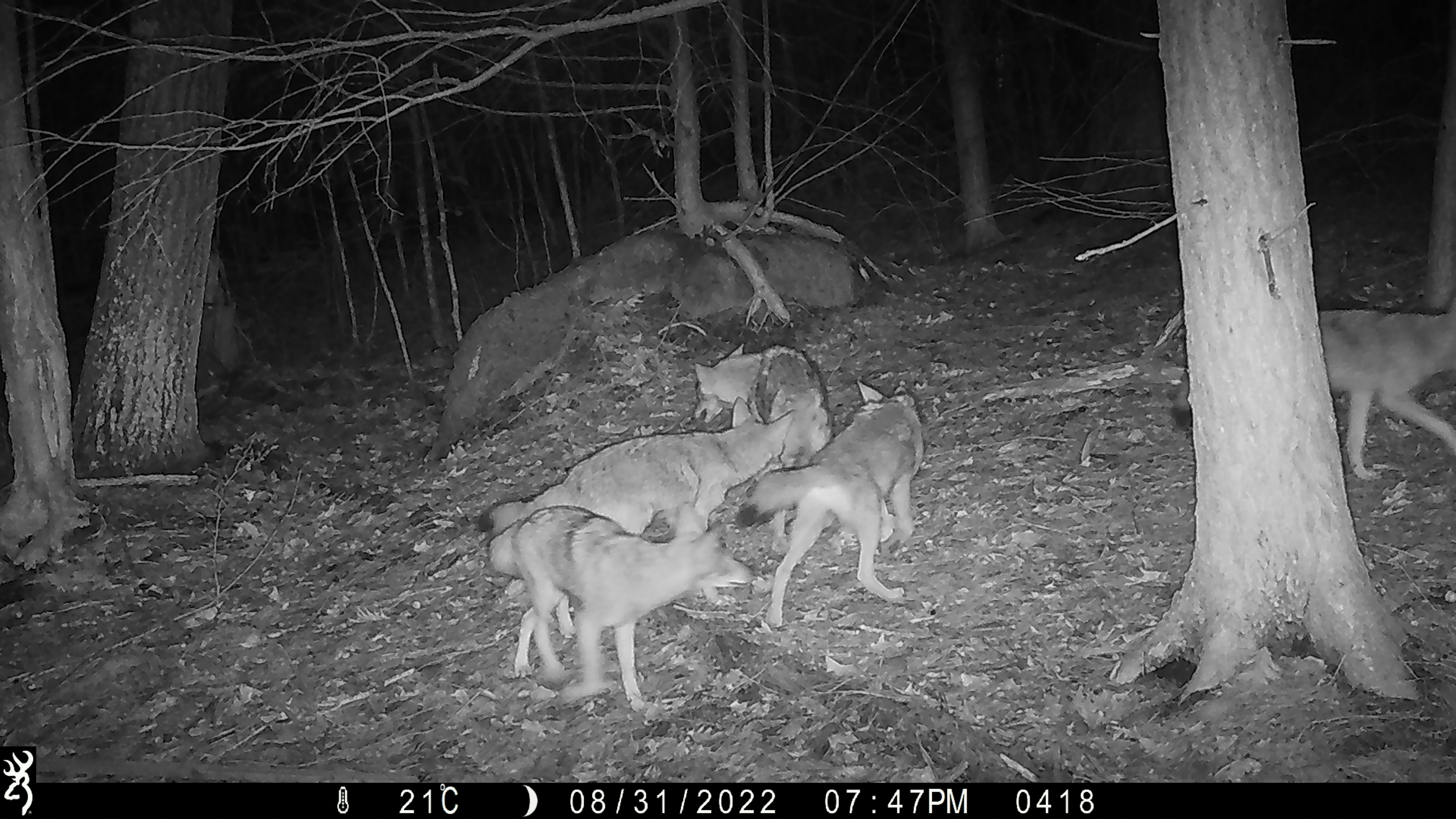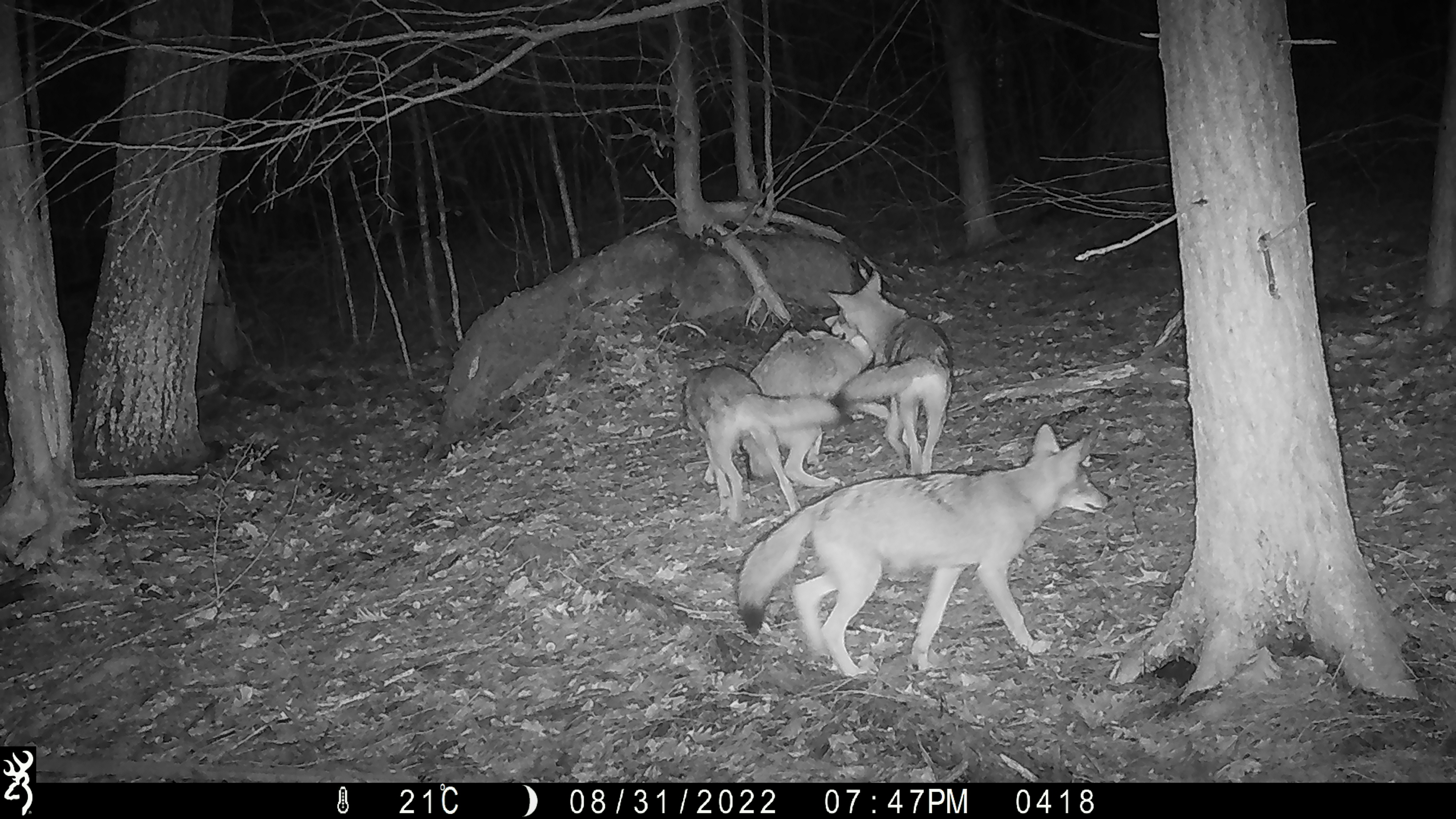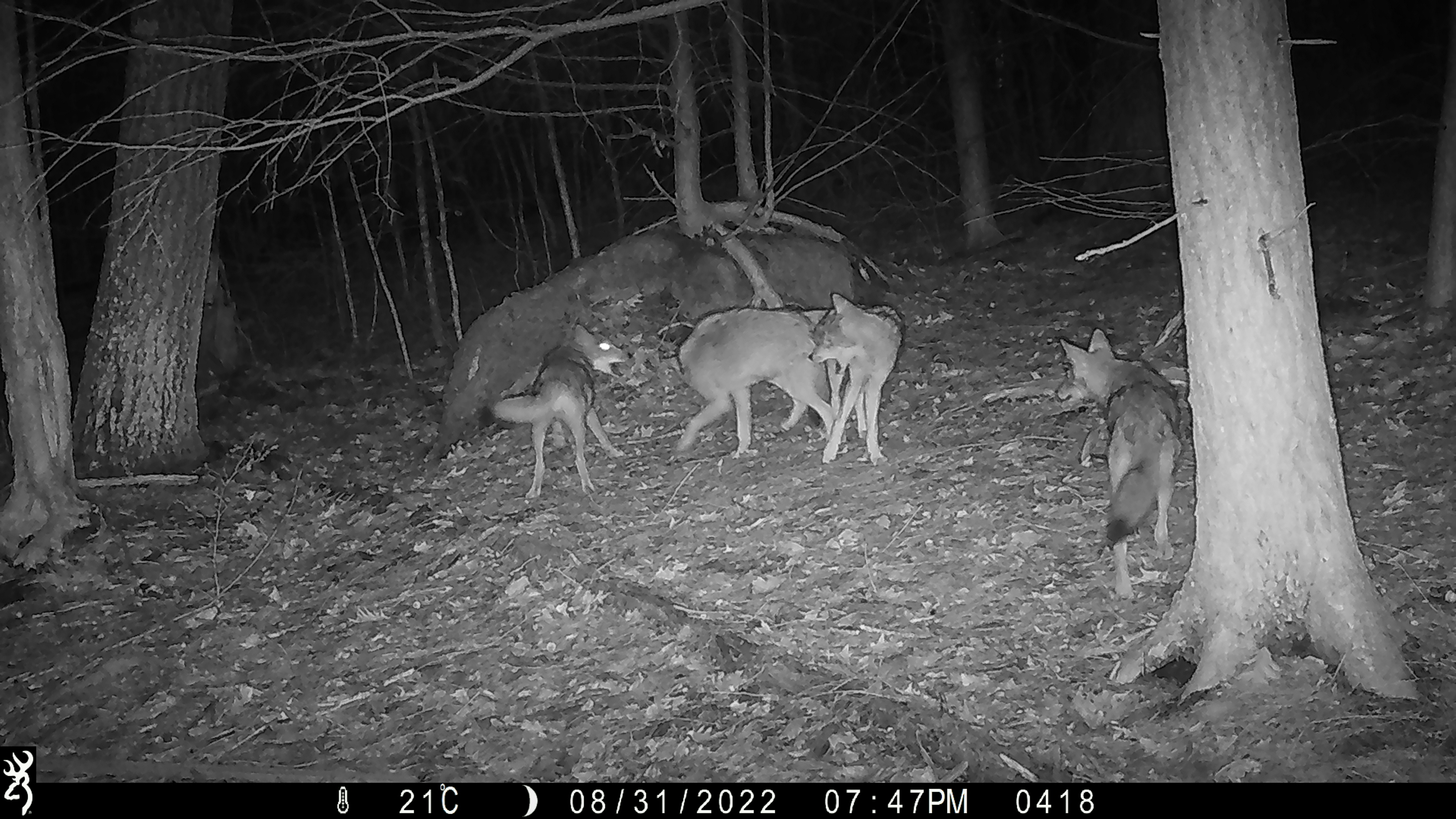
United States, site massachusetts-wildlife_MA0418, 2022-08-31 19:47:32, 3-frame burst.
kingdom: Animalia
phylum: Chordata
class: Mammalia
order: Carnivora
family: Canidae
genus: Canis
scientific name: Canis latrans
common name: coyote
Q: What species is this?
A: Coyote (Canis latrans).